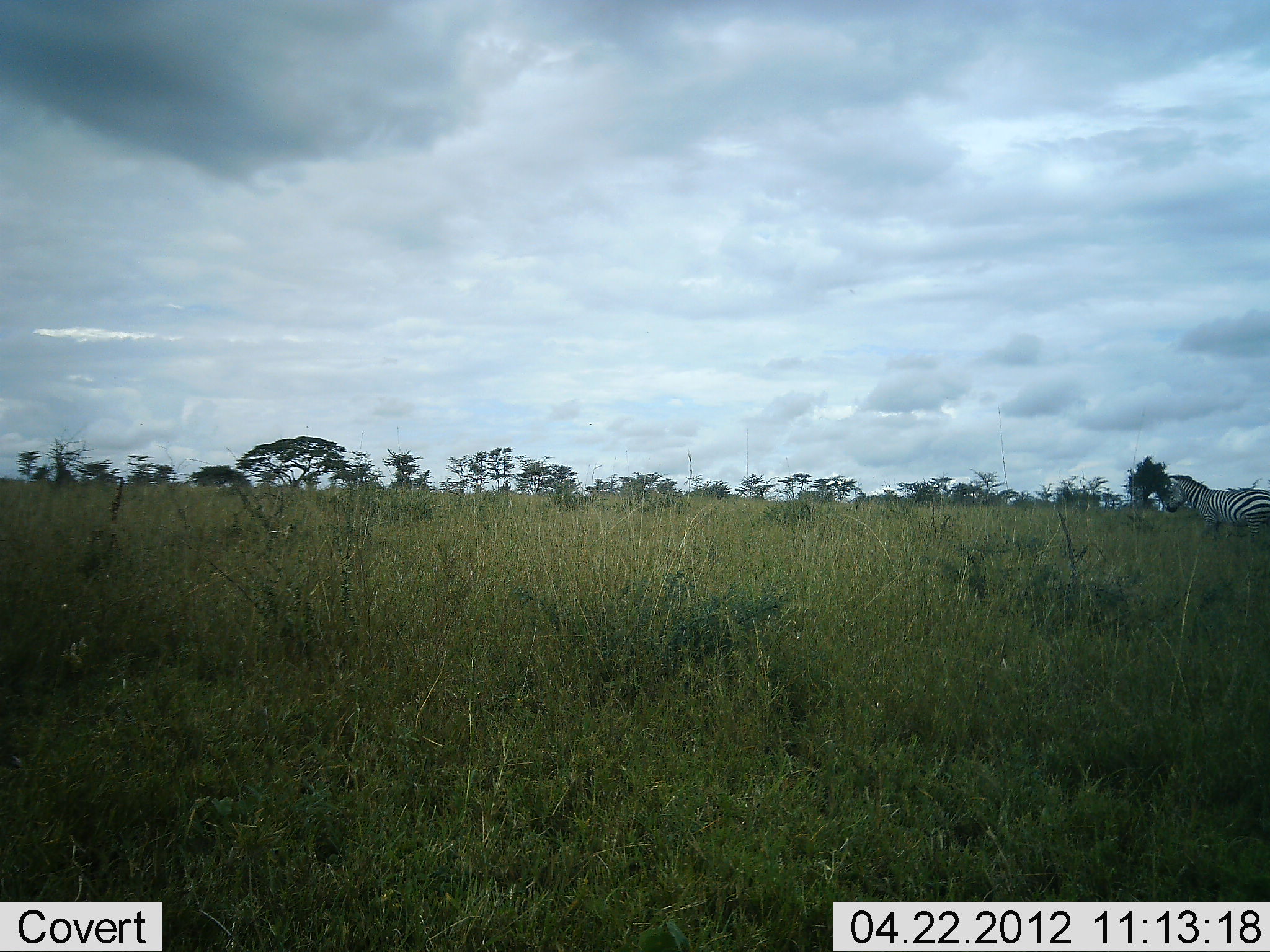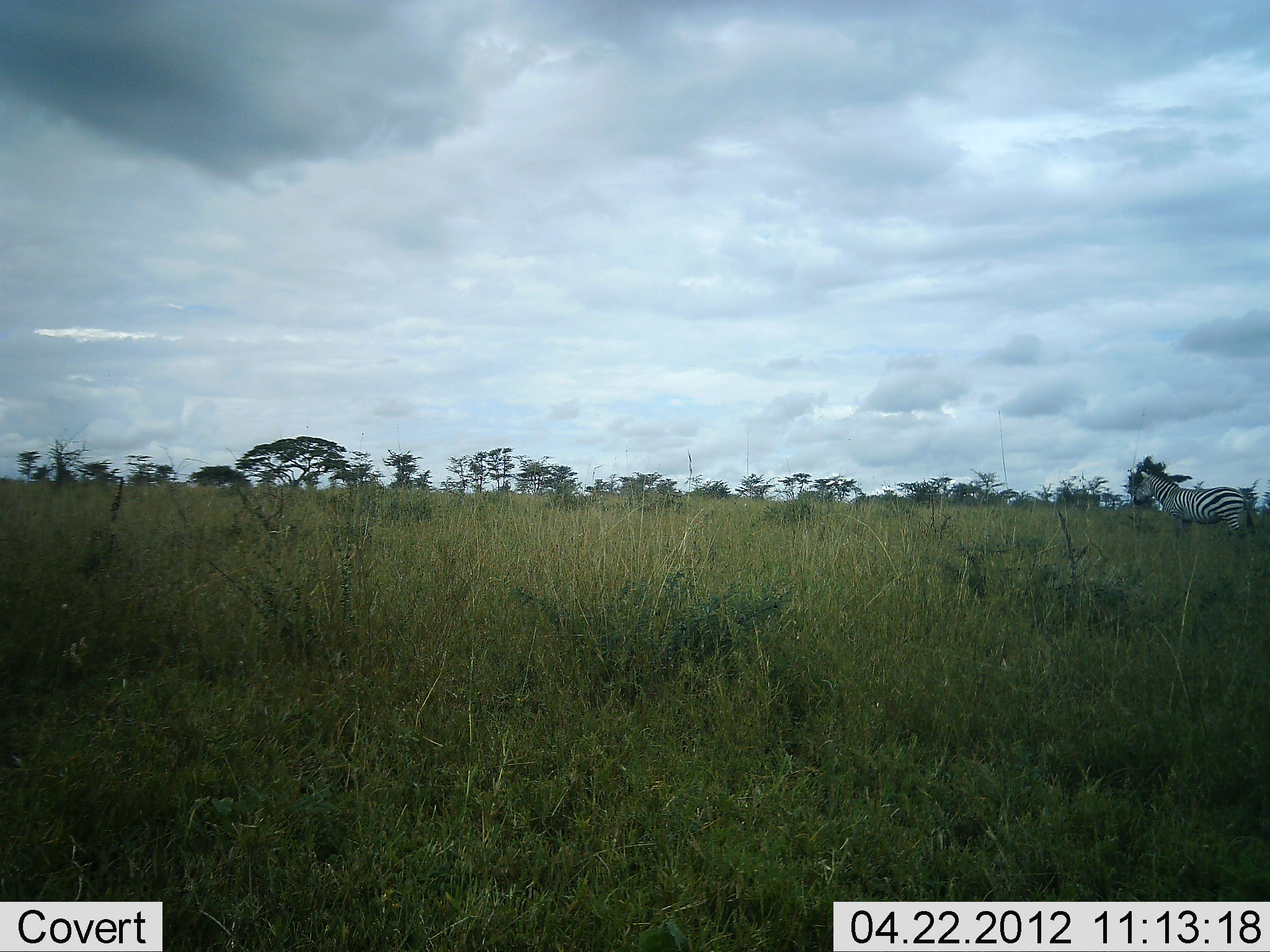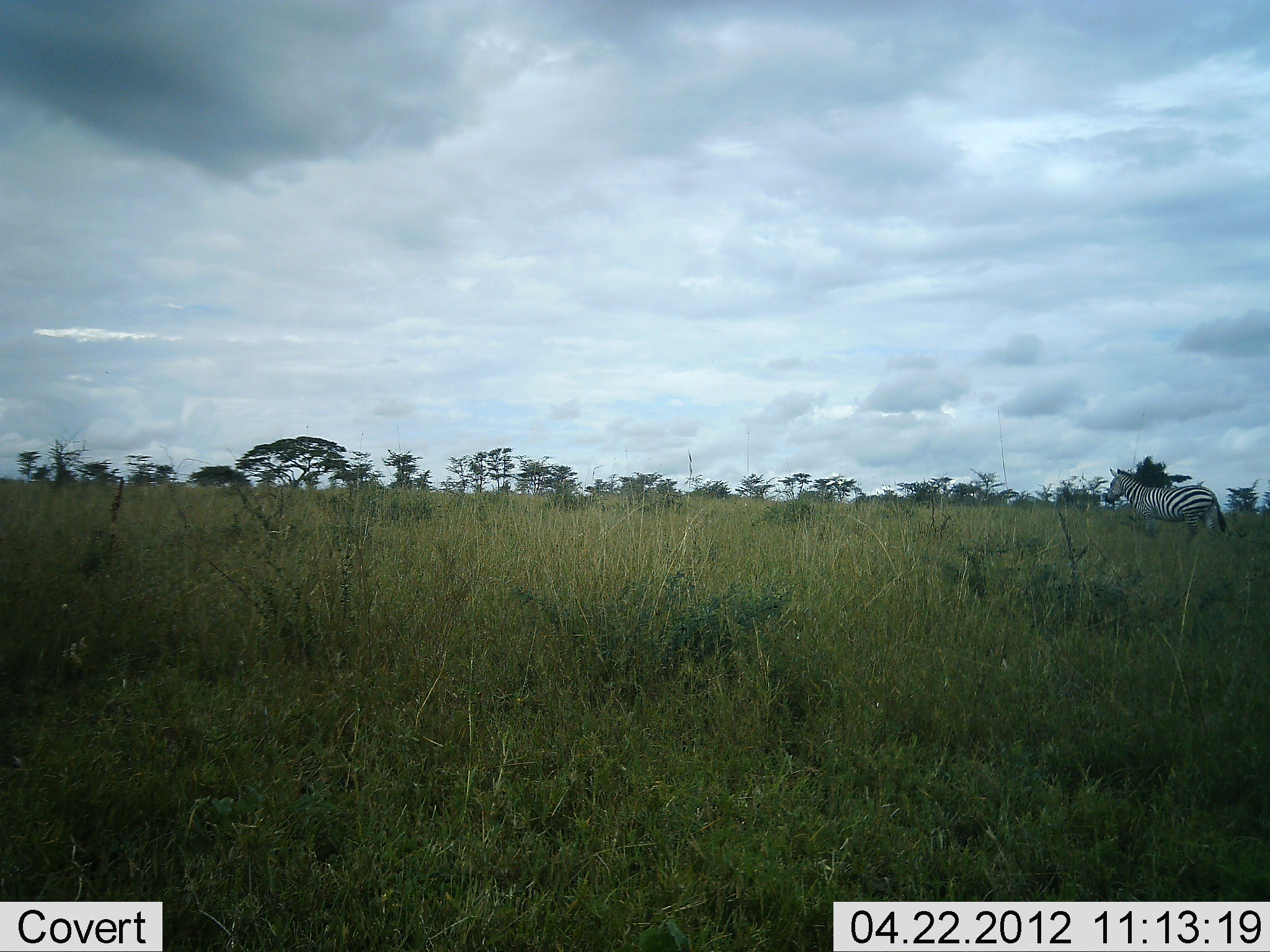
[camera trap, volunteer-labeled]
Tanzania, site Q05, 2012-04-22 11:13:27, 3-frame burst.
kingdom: Animalia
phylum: Chordata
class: Mammalia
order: Perissodactyla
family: Equidae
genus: Equus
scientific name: Equus quagga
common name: plains zebra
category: zebra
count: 1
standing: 0%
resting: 0%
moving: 100%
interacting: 0%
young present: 0%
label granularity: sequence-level